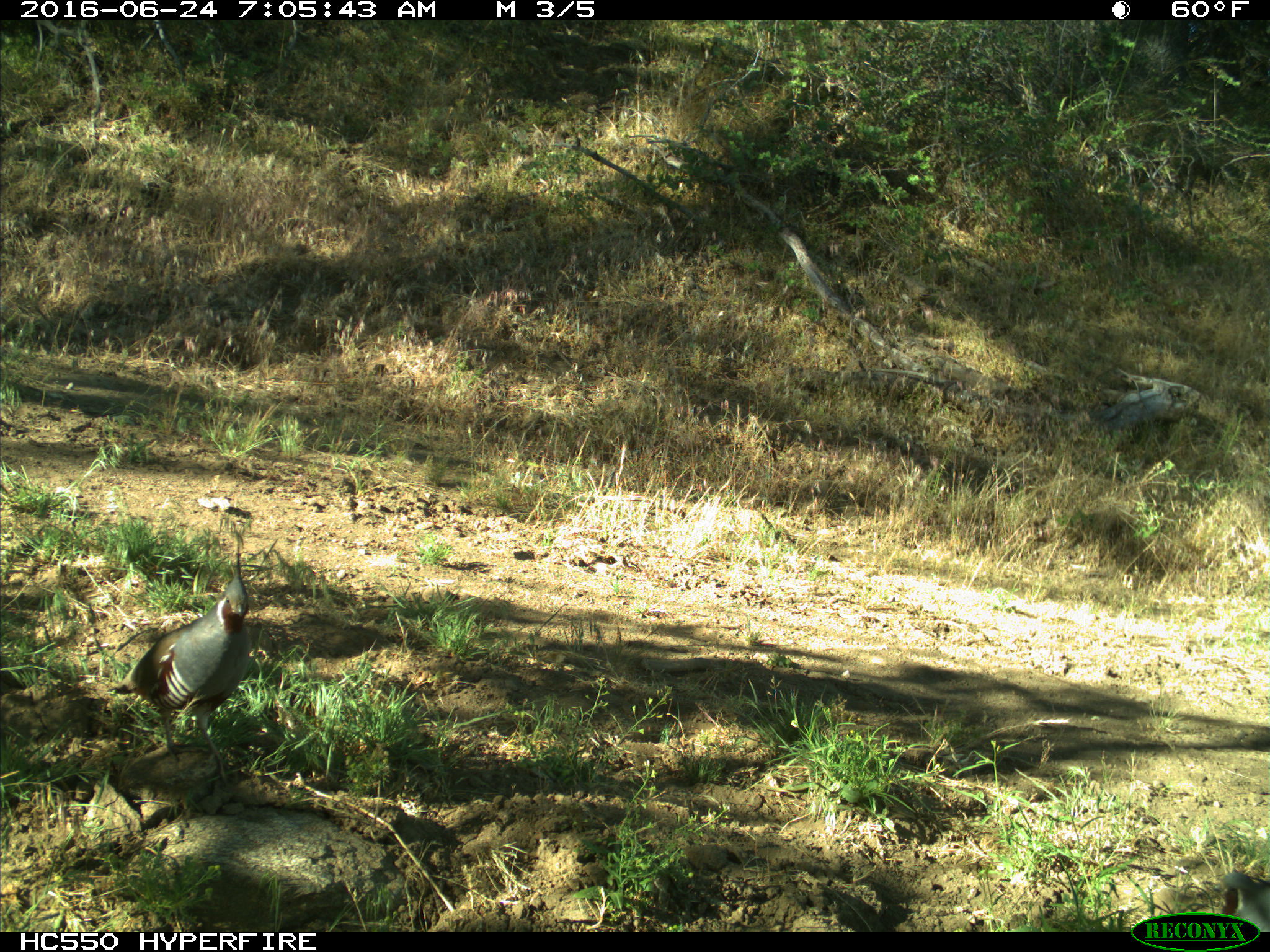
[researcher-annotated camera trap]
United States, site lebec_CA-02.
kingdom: Animalia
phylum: Chordata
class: Aves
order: Galliformes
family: Odontophoridae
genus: Callipepla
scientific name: Callipepla californica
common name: california quail